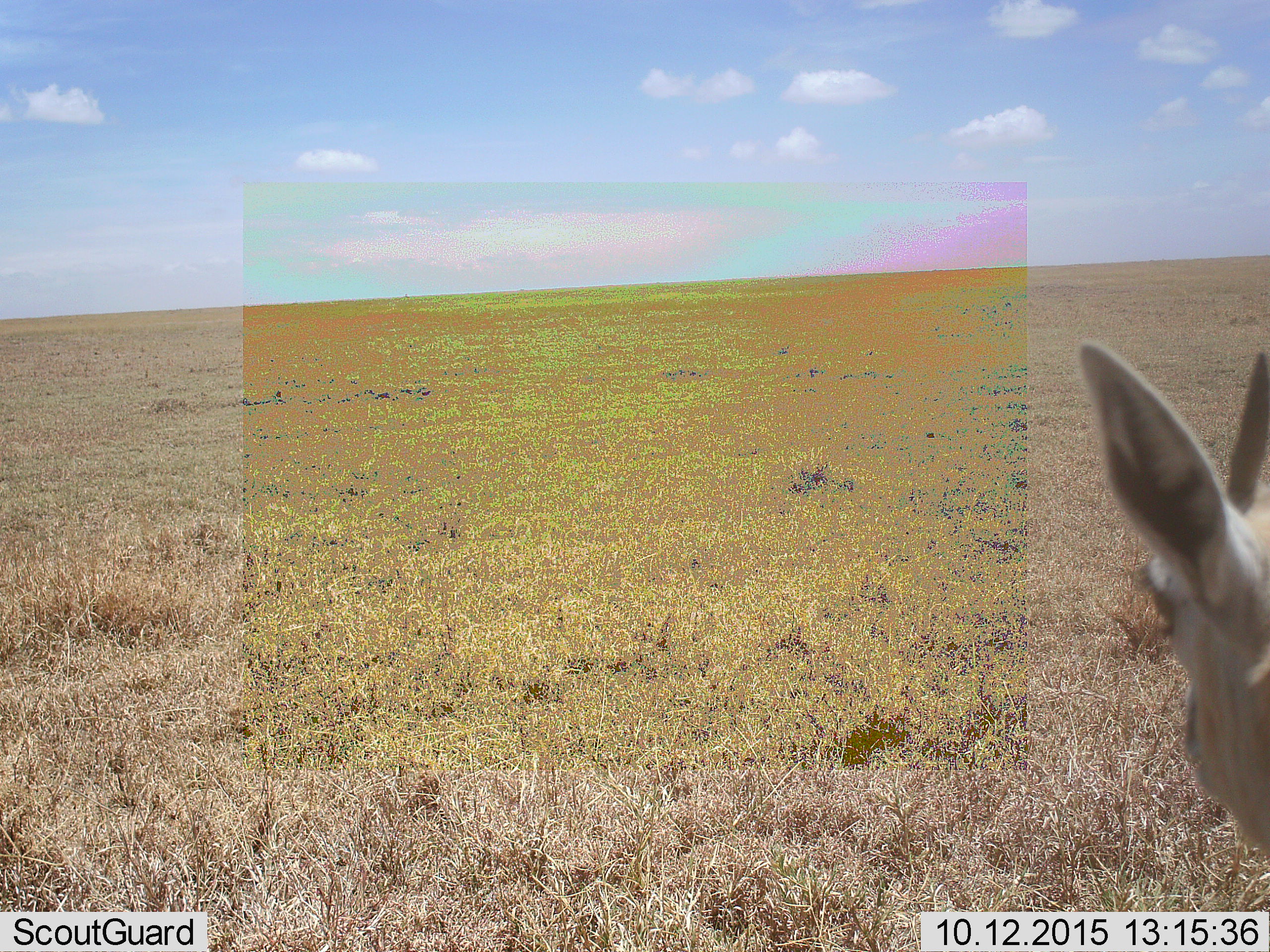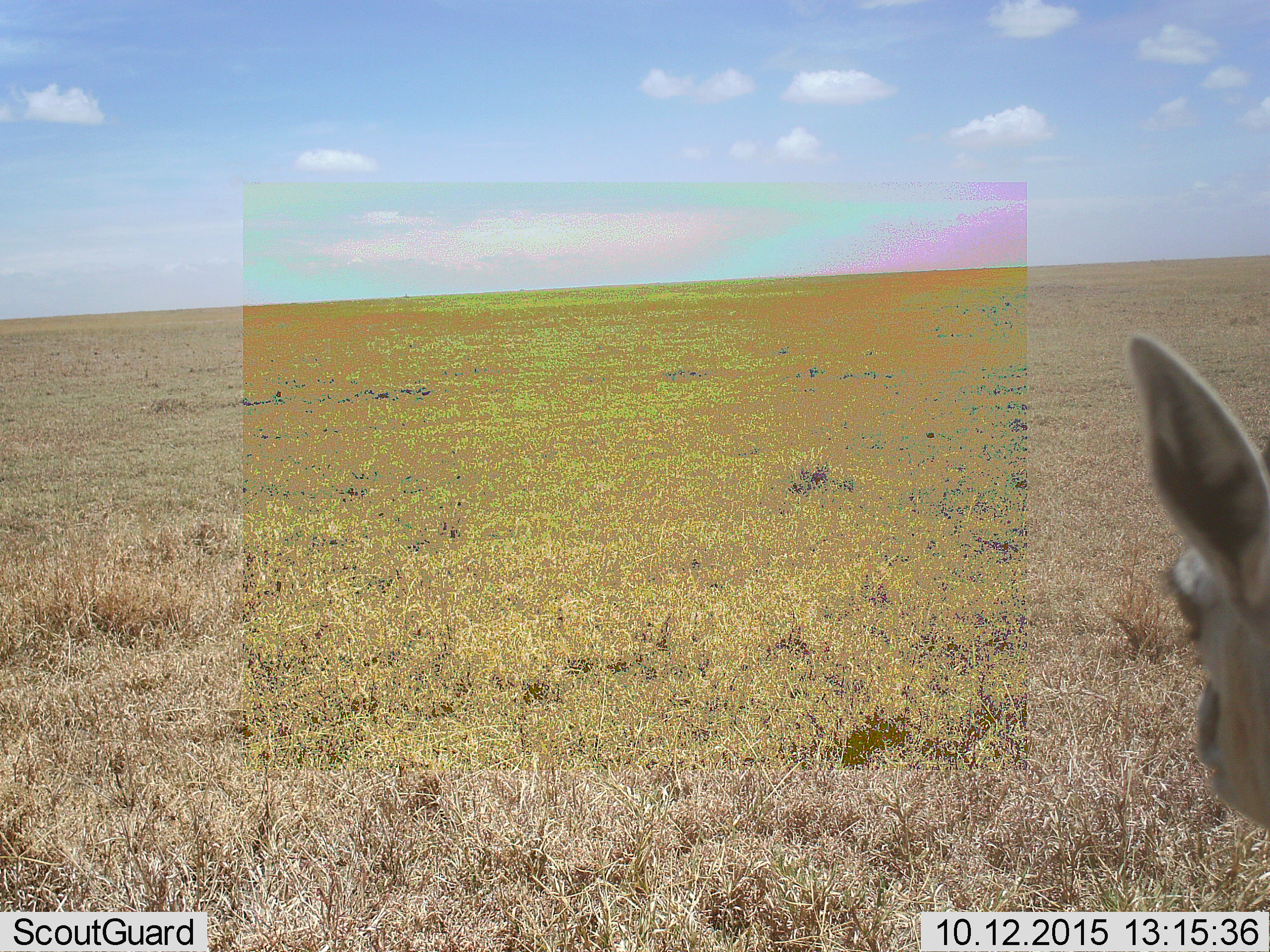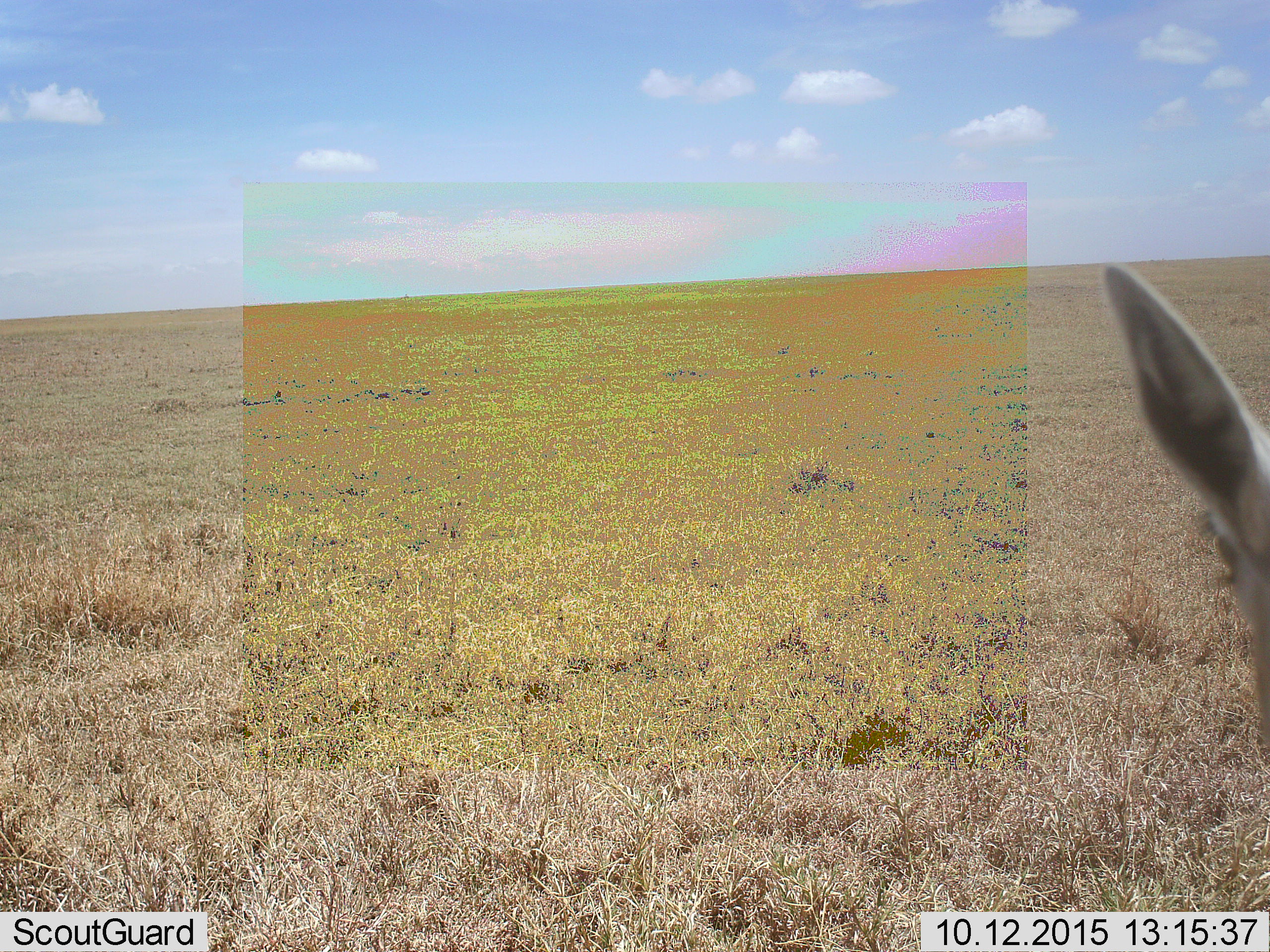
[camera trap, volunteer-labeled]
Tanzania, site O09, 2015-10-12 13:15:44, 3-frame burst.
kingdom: Animalia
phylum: Chordata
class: Mammalia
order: Artiodactyla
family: Bovidae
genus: Eudorcas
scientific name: Eudorcas thomsonii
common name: thomson's gazelle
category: gazellethomsons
Gazellethomsons (thomson's gazelle) (Eudorcas thomsonii), count 1. Behavior (volunteer vote fractions): standing 78%, resting 0%, moving 22%, interacting 0%. Young present (vote fraction): 0%. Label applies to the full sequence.